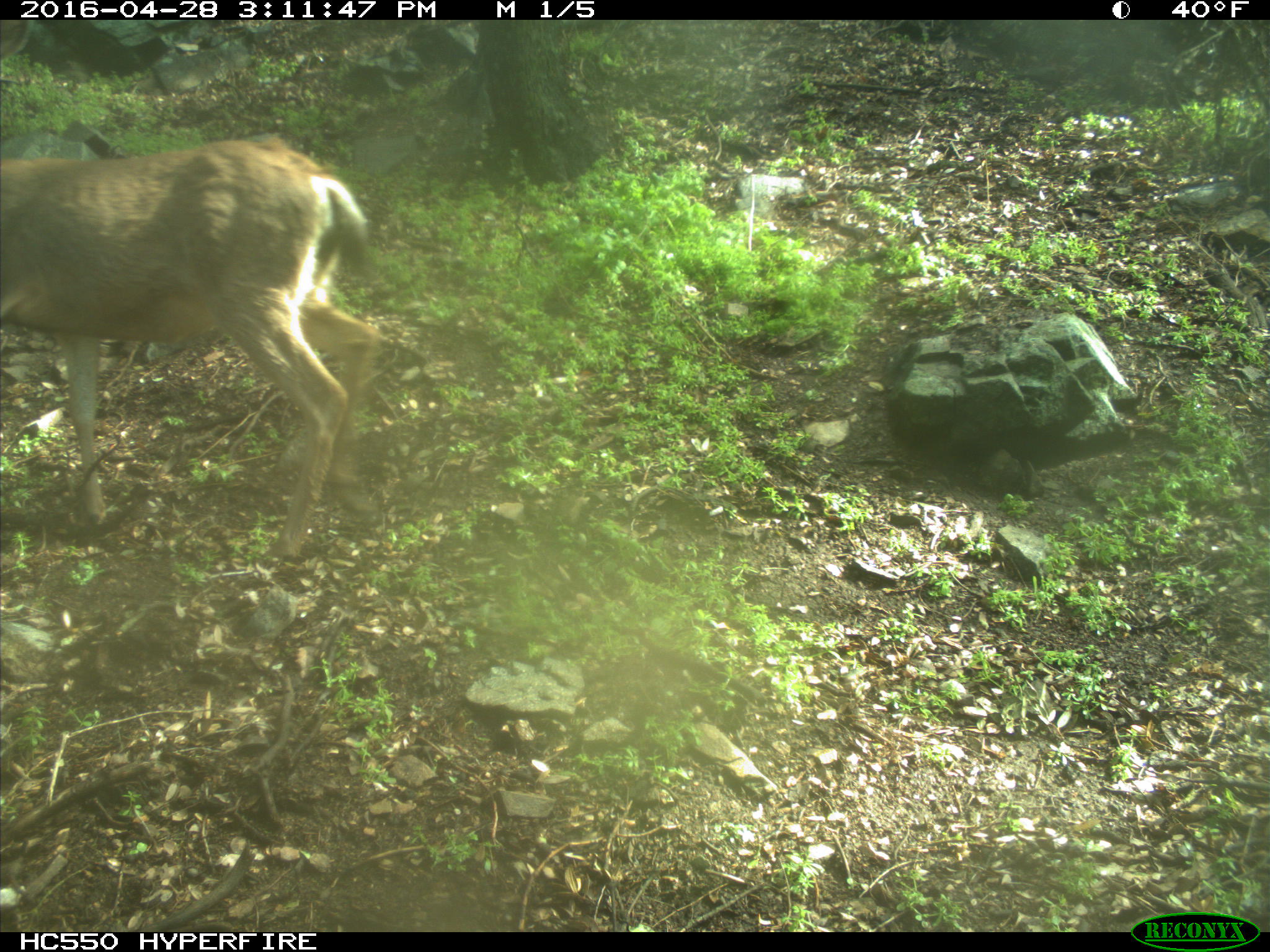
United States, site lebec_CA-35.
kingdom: Animalia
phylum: Chordata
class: Mammalia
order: Artiodactyla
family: Cervidae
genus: Odocoileus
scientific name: Odocoileus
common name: deer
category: unidentified deer